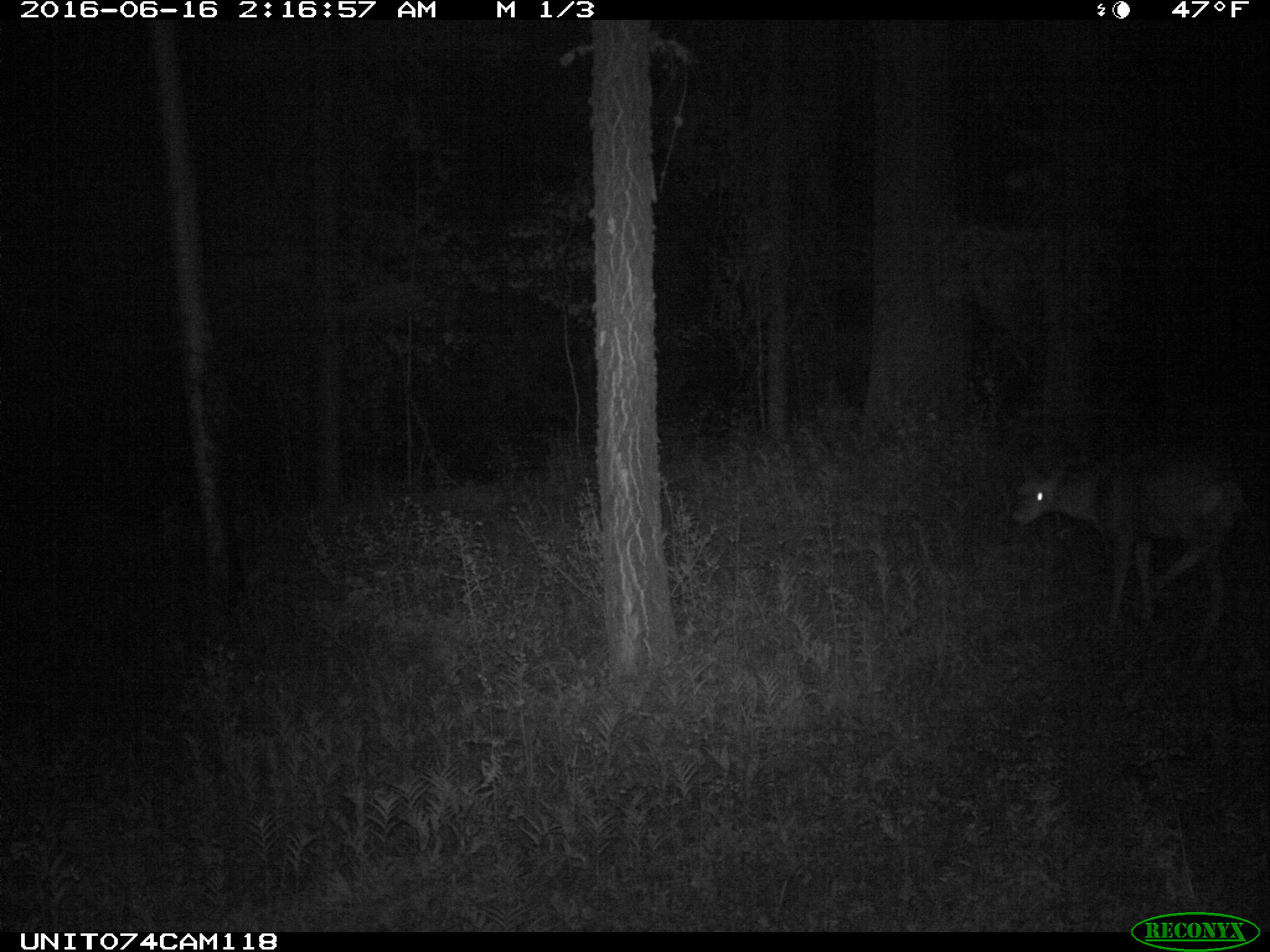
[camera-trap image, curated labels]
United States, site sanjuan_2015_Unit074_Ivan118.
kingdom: Animalia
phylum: Chordata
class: Mammalia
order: Artiodactyla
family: Cervidae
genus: Odocoileus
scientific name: Odocoileus hemionus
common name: mule deer